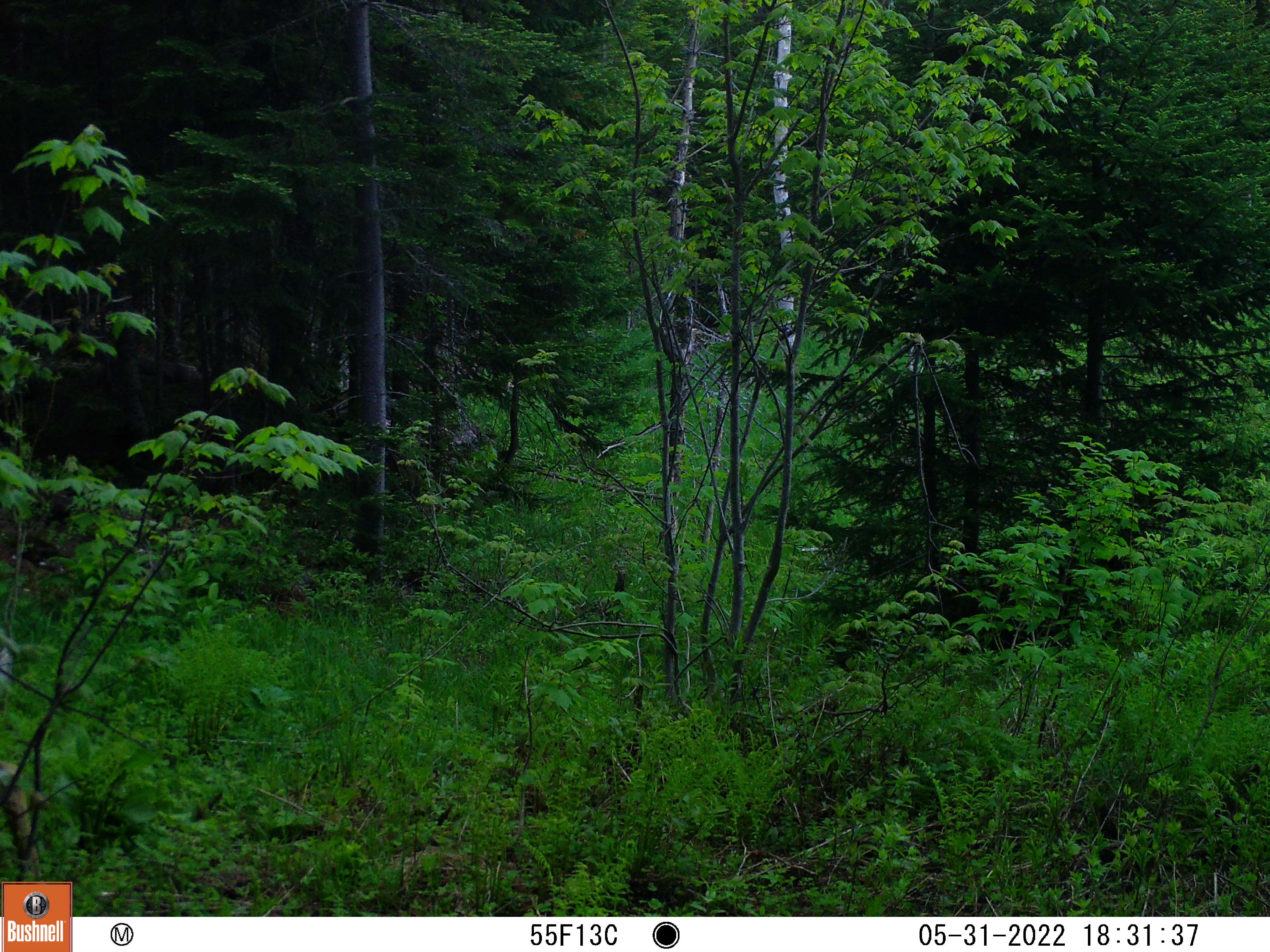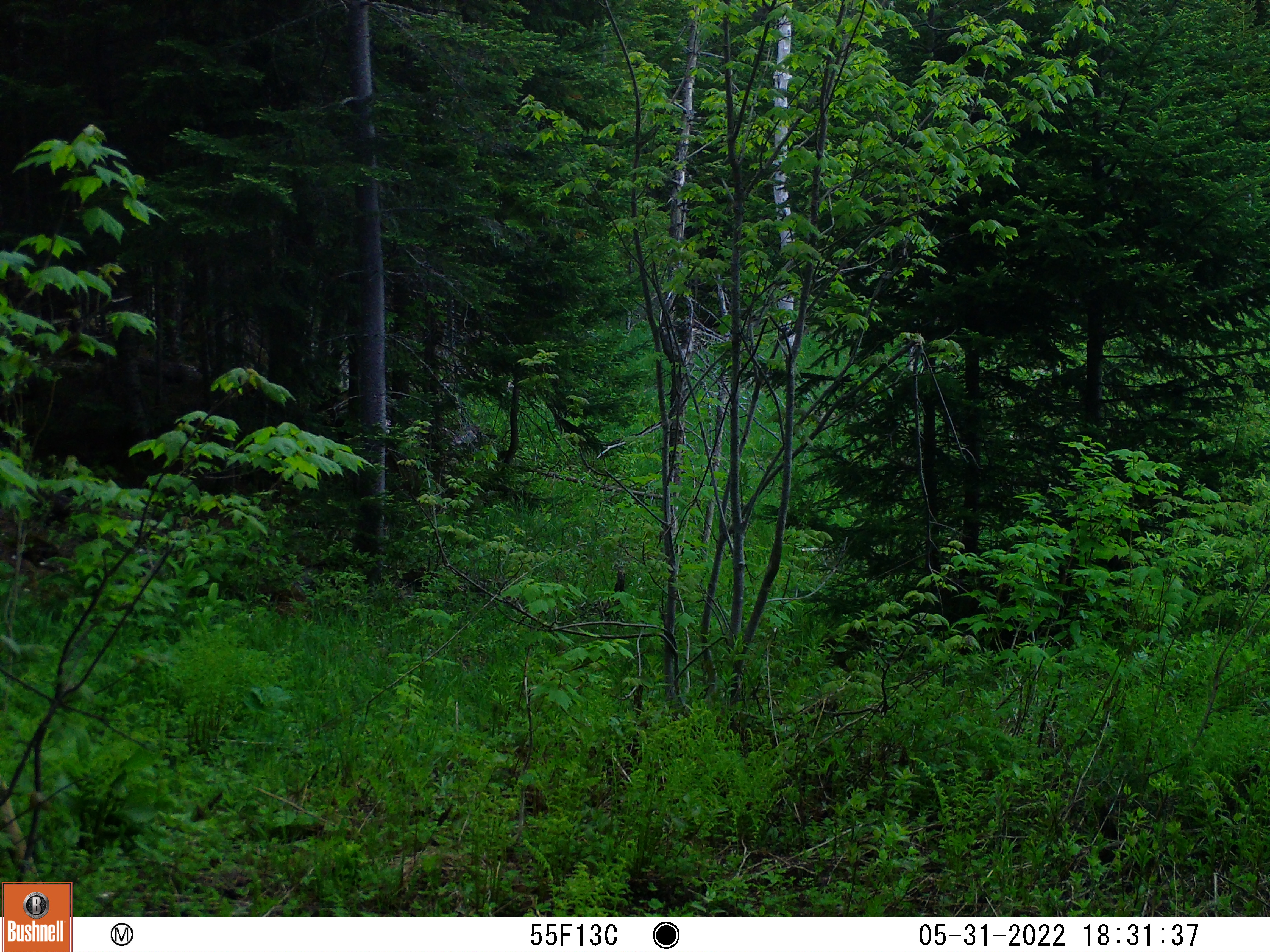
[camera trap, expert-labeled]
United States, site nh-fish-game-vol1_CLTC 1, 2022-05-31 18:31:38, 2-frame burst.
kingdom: Animalia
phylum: Chordata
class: Mammalia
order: Artiodactyla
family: Cervidae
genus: Odocoileus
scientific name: Odocoileus virginianus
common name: white-tailed deer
White-tailed deer (Odocoileus virginianus).